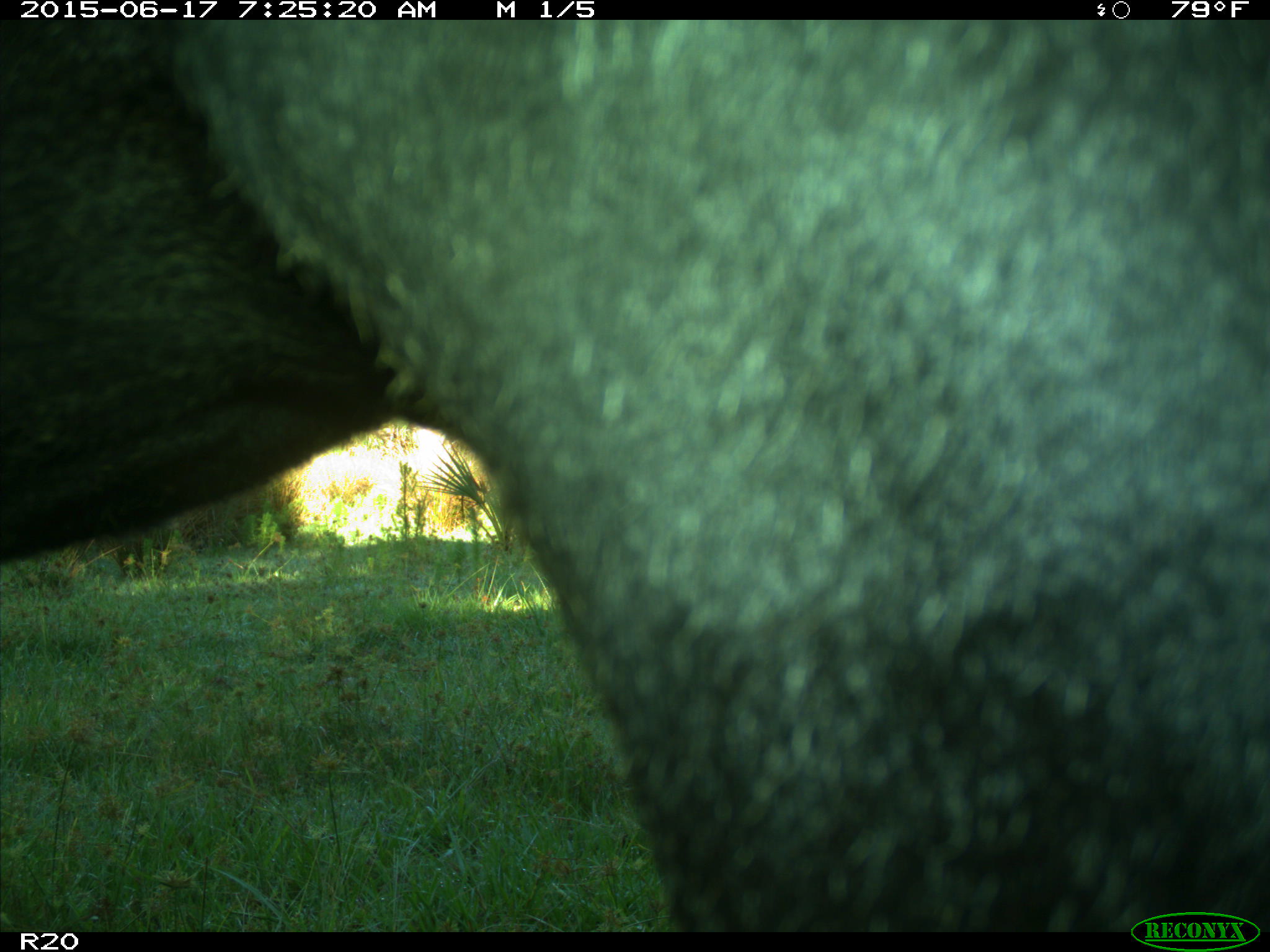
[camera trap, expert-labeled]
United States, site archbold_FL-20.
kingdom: Animalia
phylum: Chordata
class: Mammalia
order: Artiodactyla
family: Bovidae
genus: Bos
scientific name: Bos taurus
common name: domestic cow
Bos taurus (domestic cow).